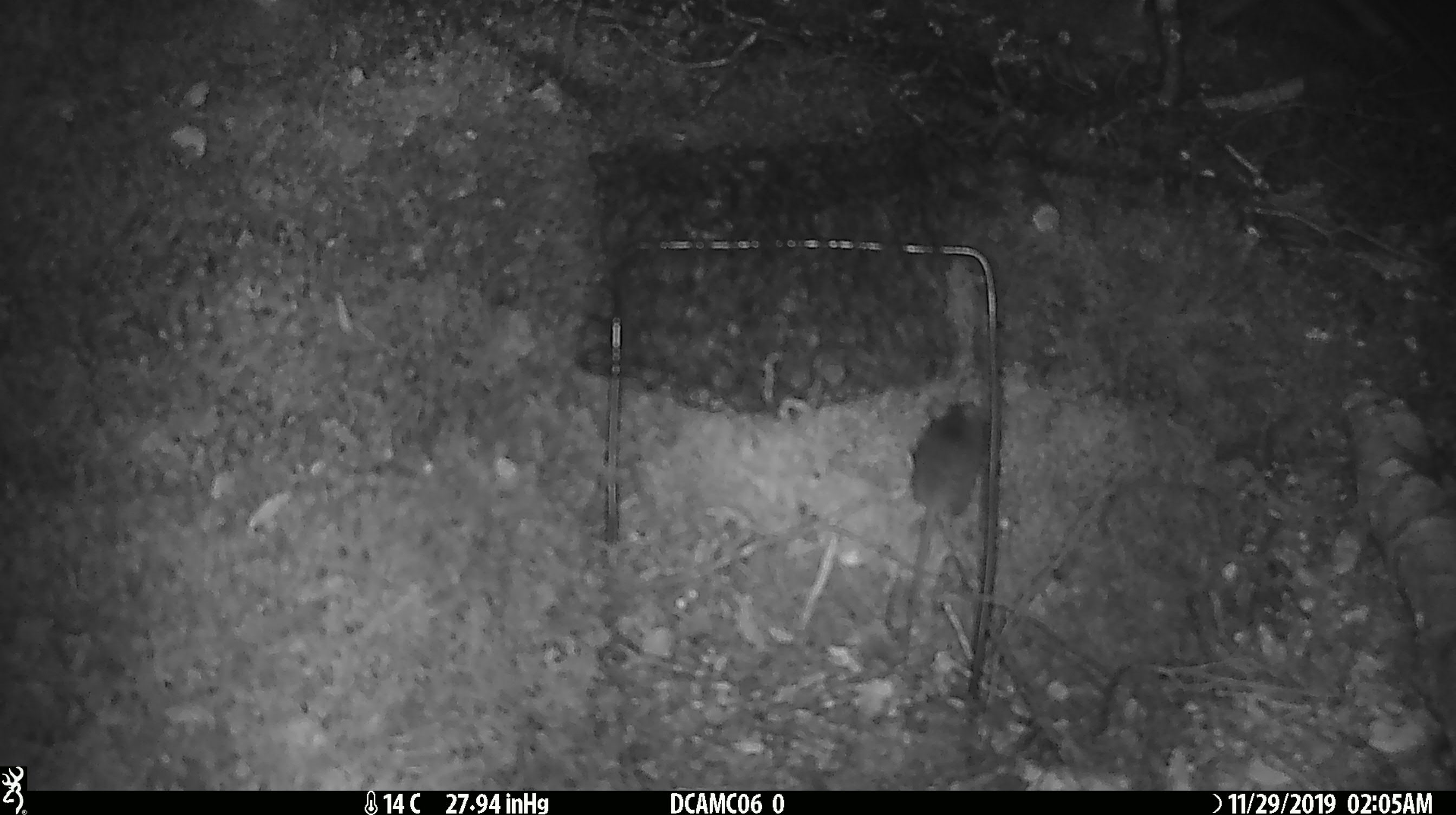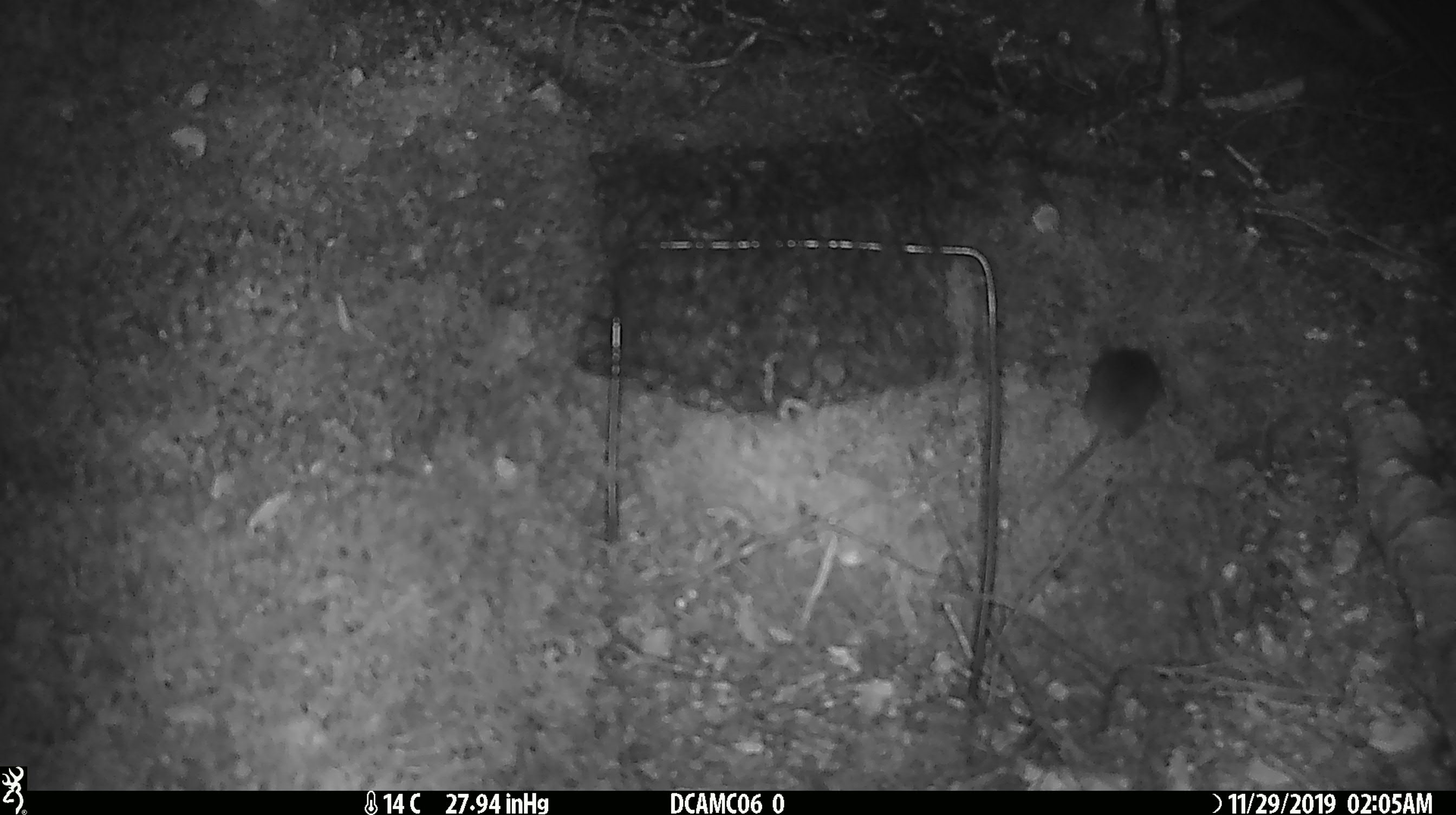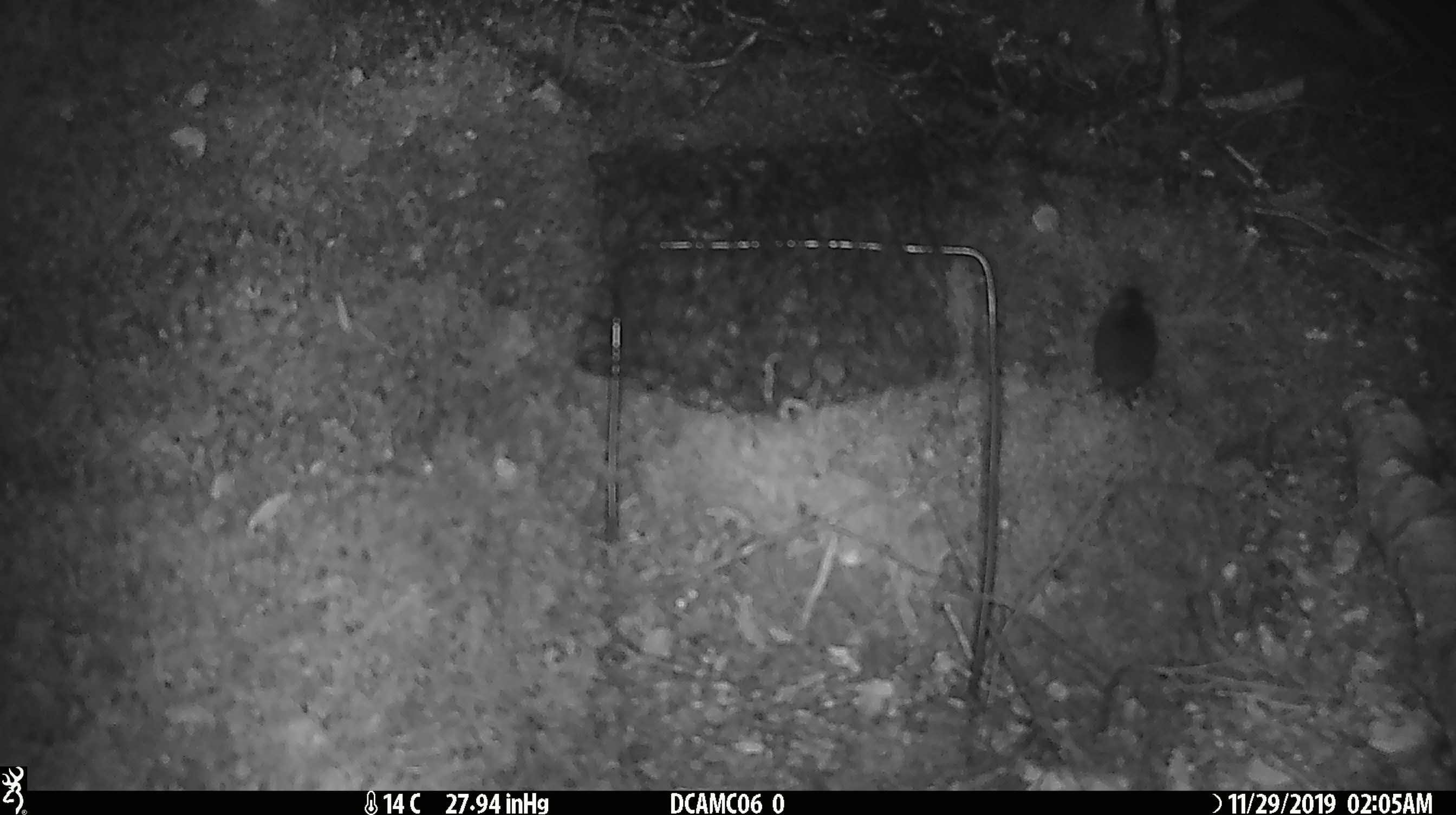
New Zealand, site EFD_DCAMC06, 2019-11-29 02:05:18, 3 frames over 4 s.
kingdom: Animalia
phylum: Chordata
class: Mammalia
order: Rodentia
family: Muridae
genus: Mus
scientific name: Mus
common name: mouse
Mouse (Mus).